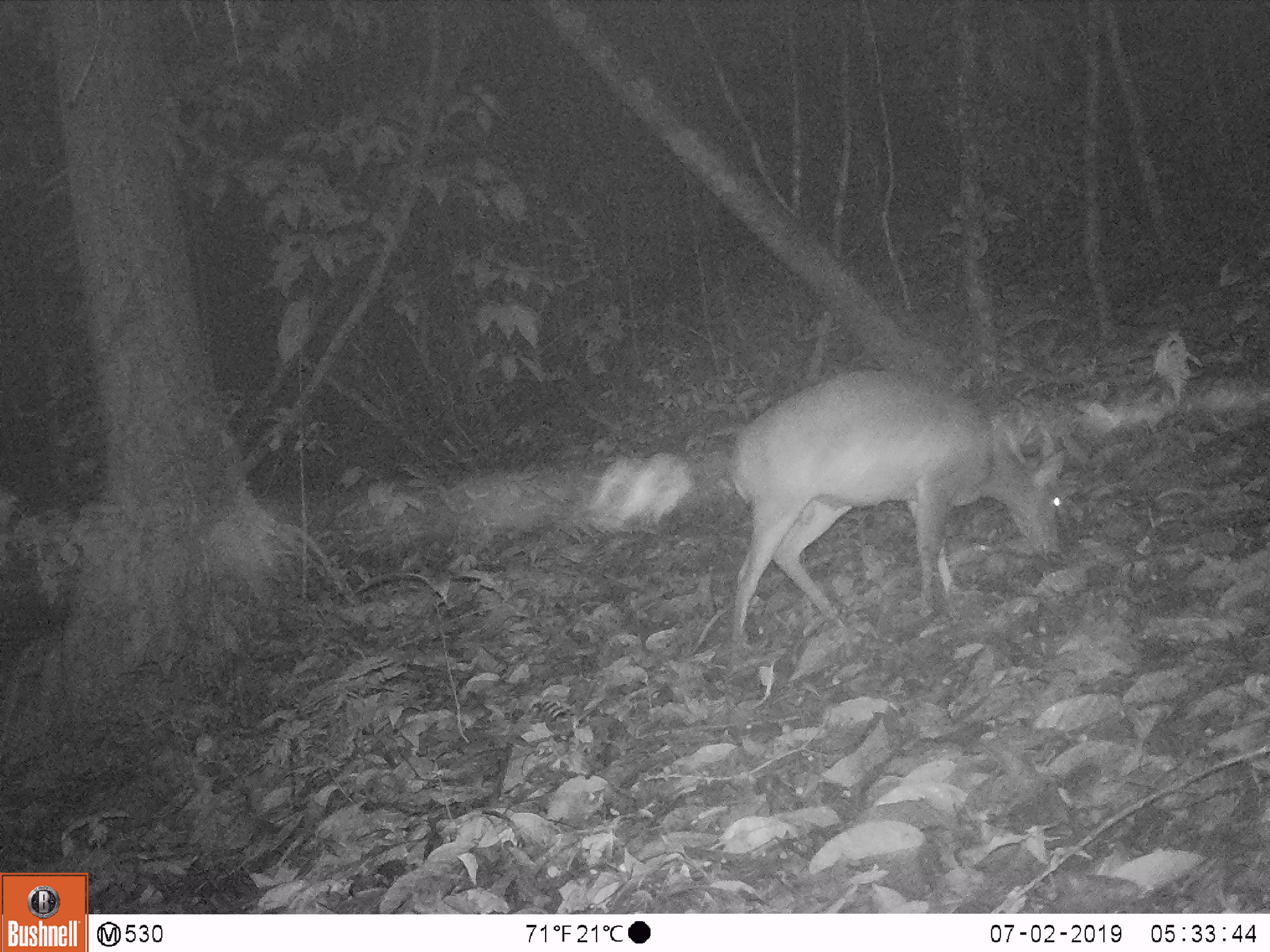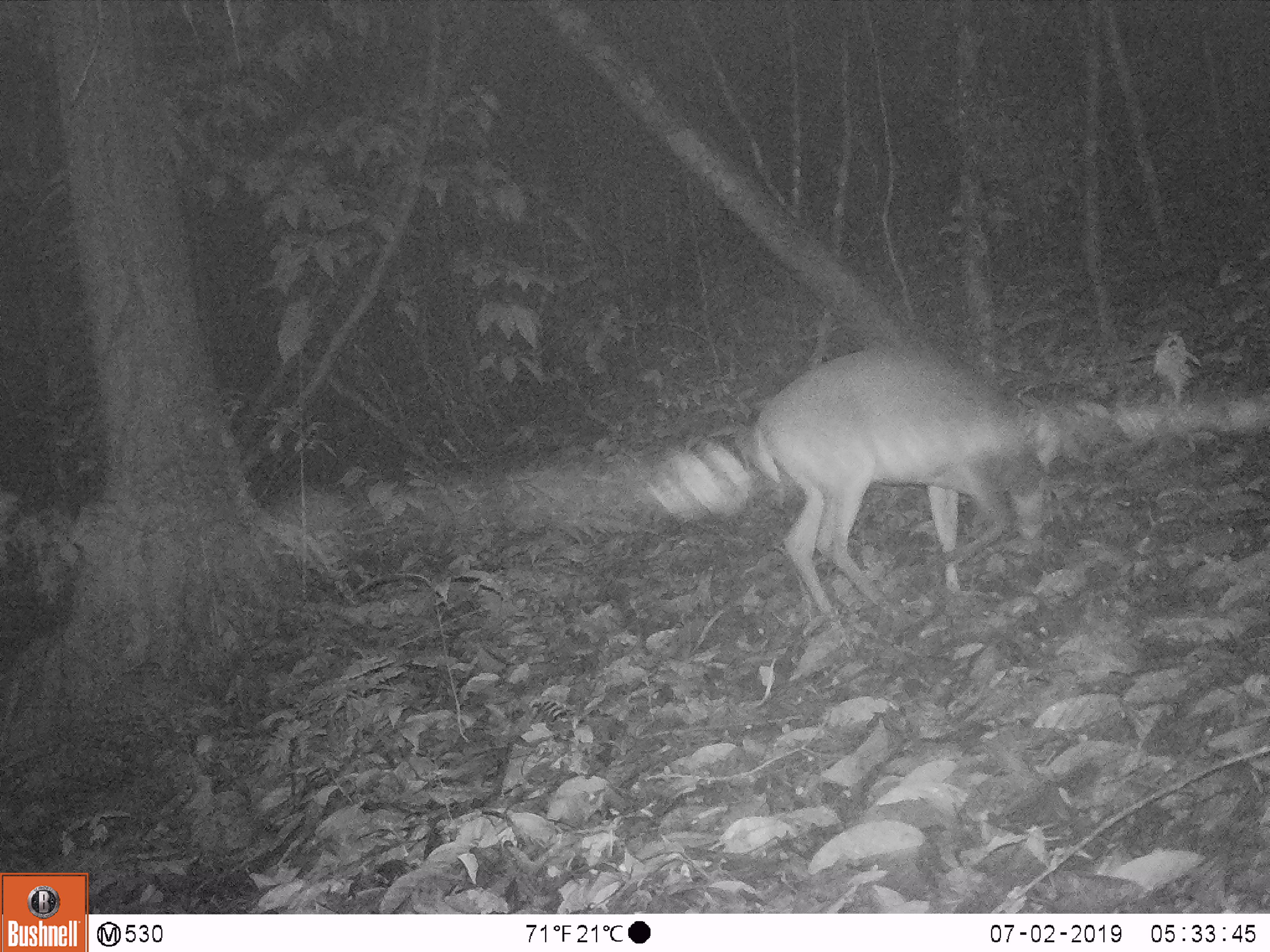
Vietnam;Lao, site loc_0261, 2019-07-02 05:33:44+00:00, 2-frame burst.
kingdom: Animalia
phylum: Chordata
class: Mammalia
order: Artiodactyla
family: Cervidae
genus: Muntiacus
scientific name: Muntiacus vuquangensis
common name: large-antlered muntjac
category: large antlered muntjac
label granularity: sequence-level